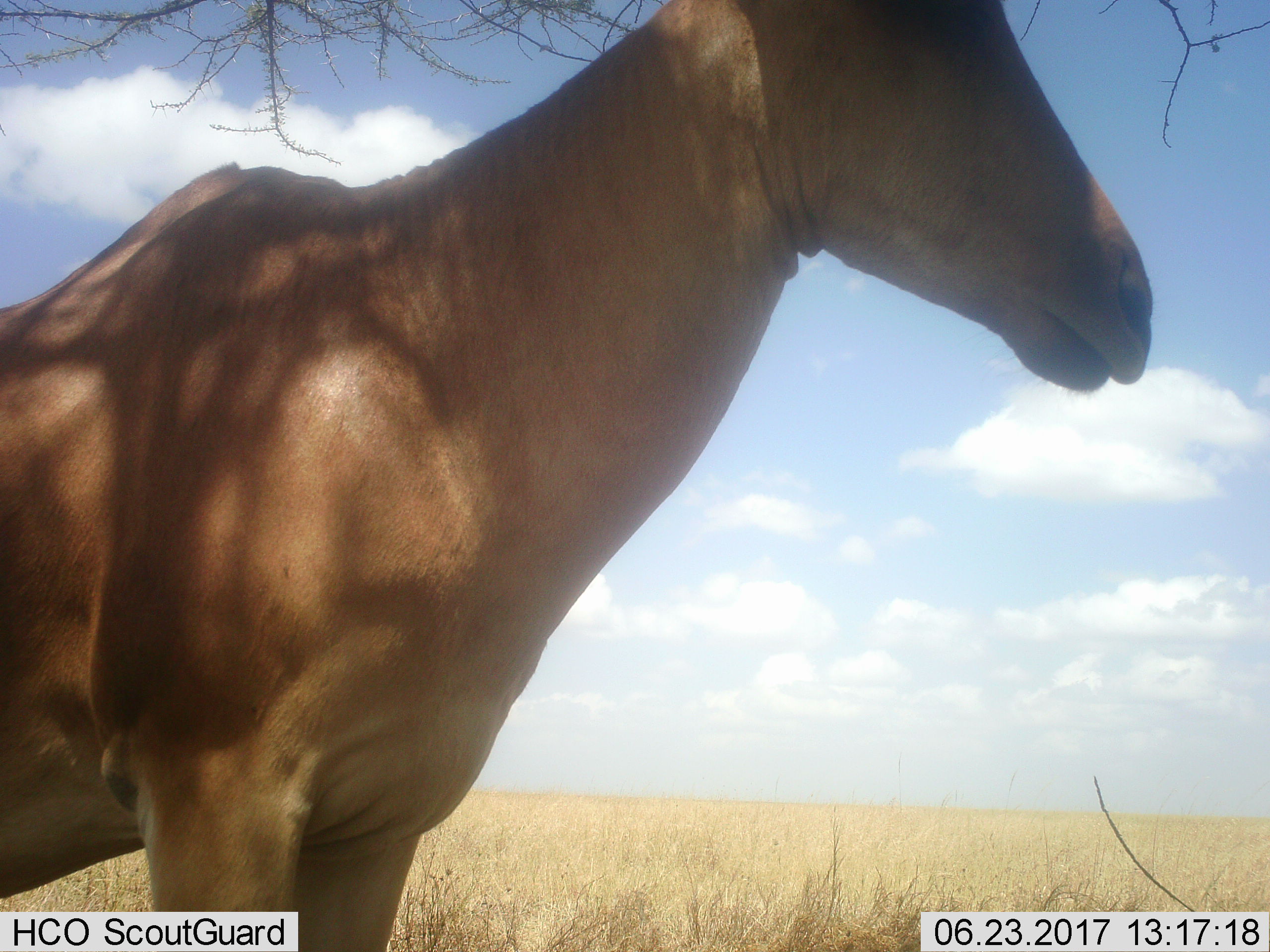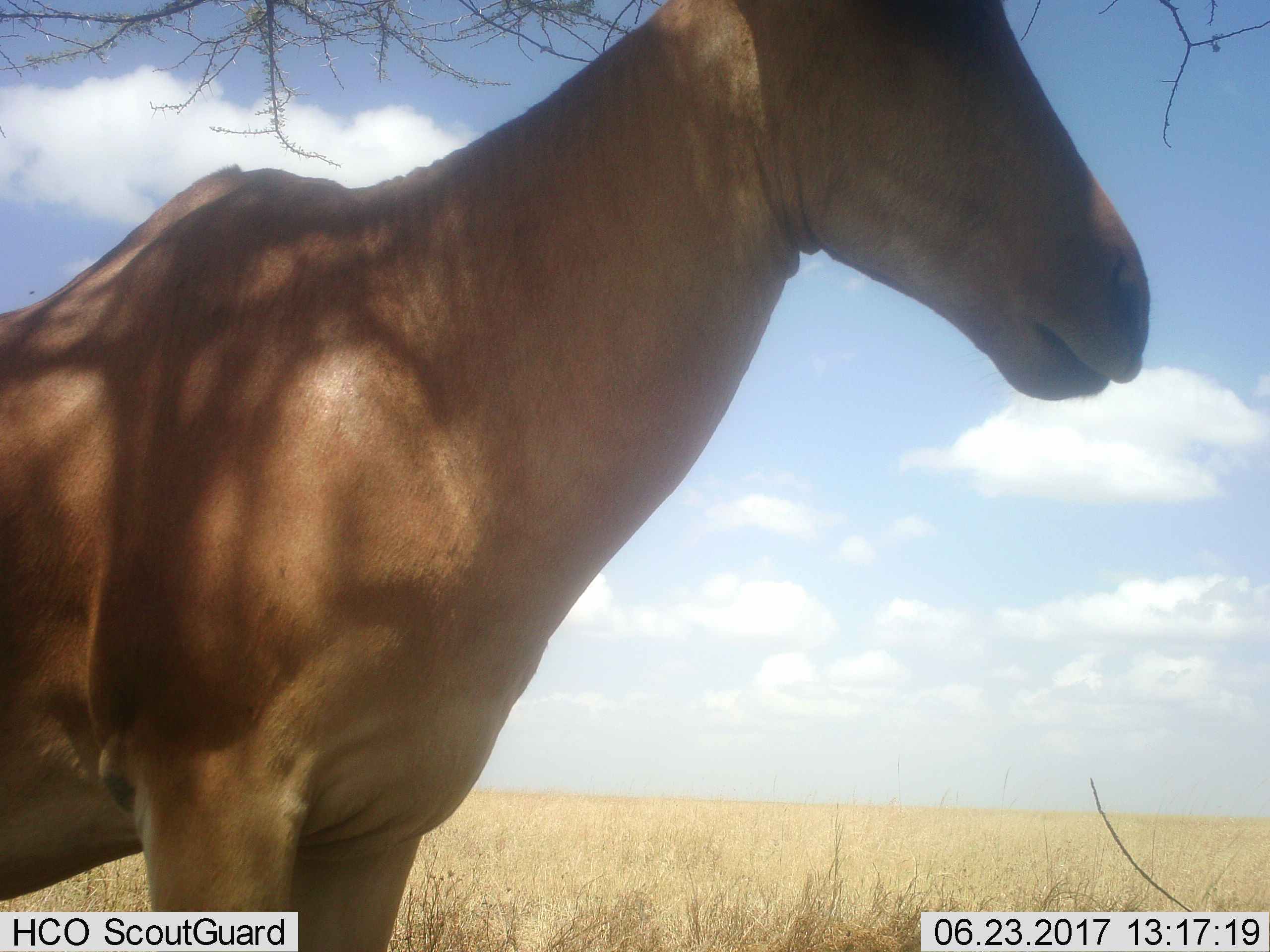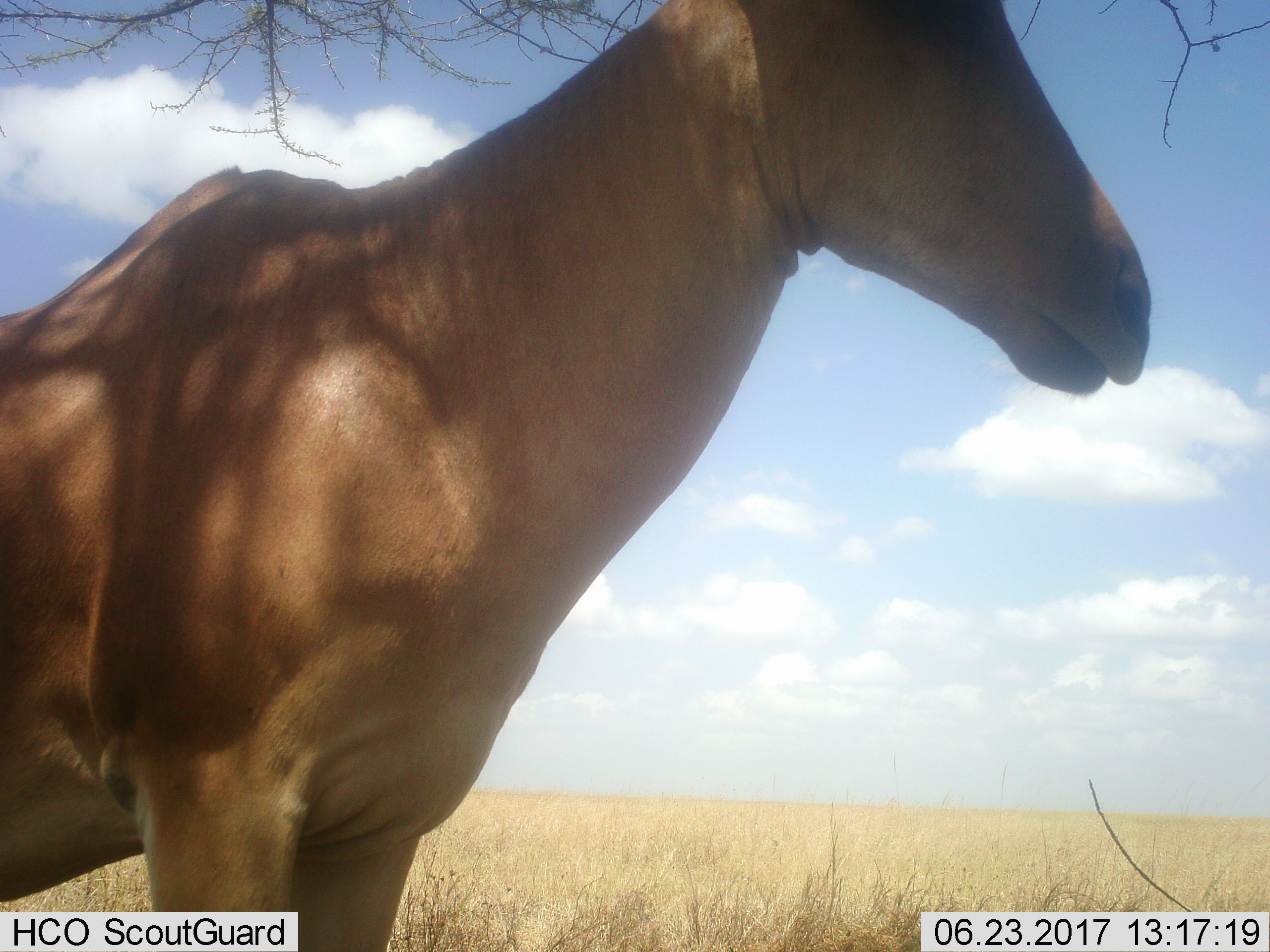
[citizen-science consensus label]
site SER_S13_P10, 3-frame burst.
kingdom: Animalia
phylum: Chordata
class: Mammalia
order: Artiodactyla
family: Bovidae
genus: Alcelaphus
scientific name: Alcelaphus buselaphus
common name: hartebeest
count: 1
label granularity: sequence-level